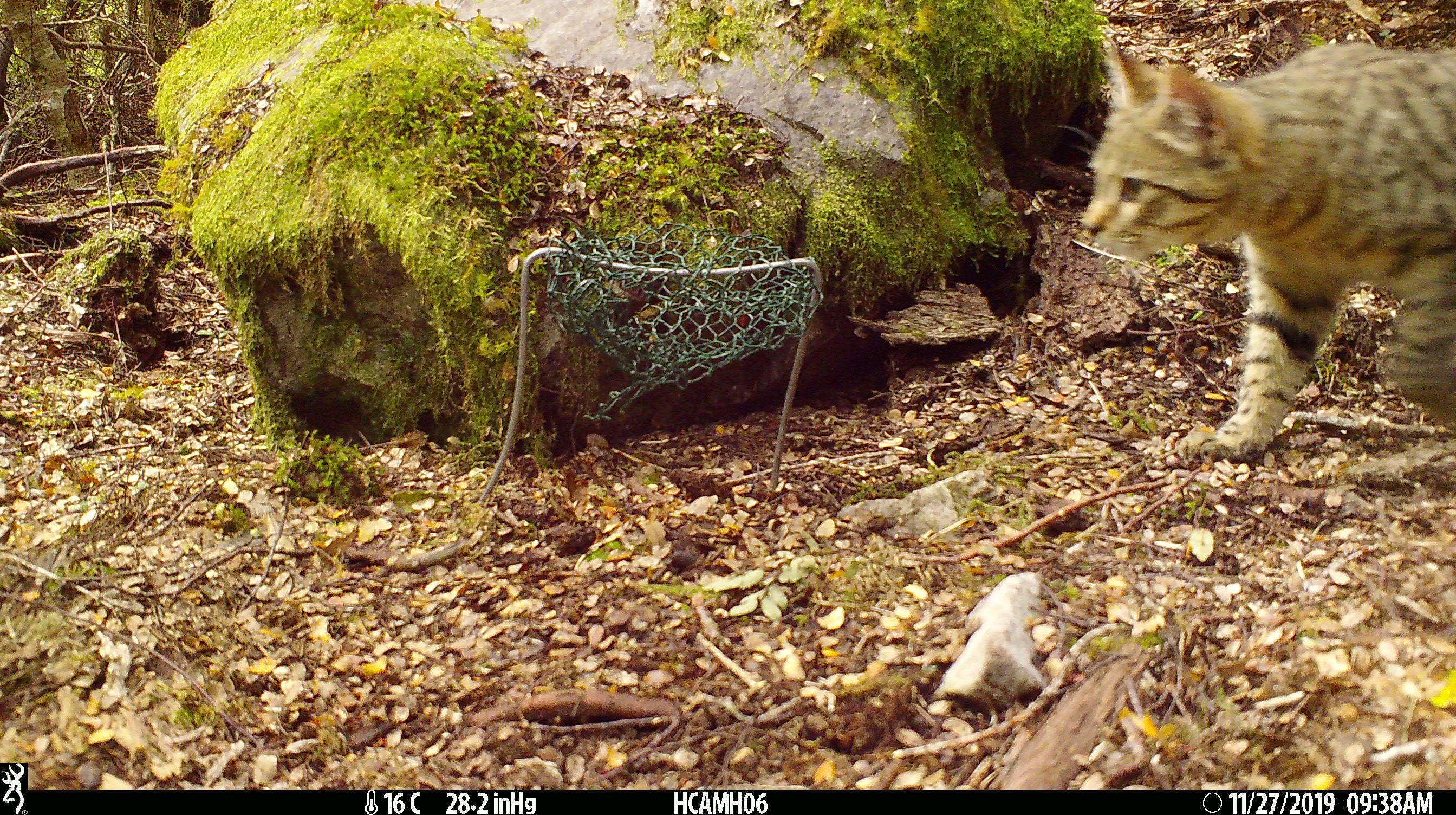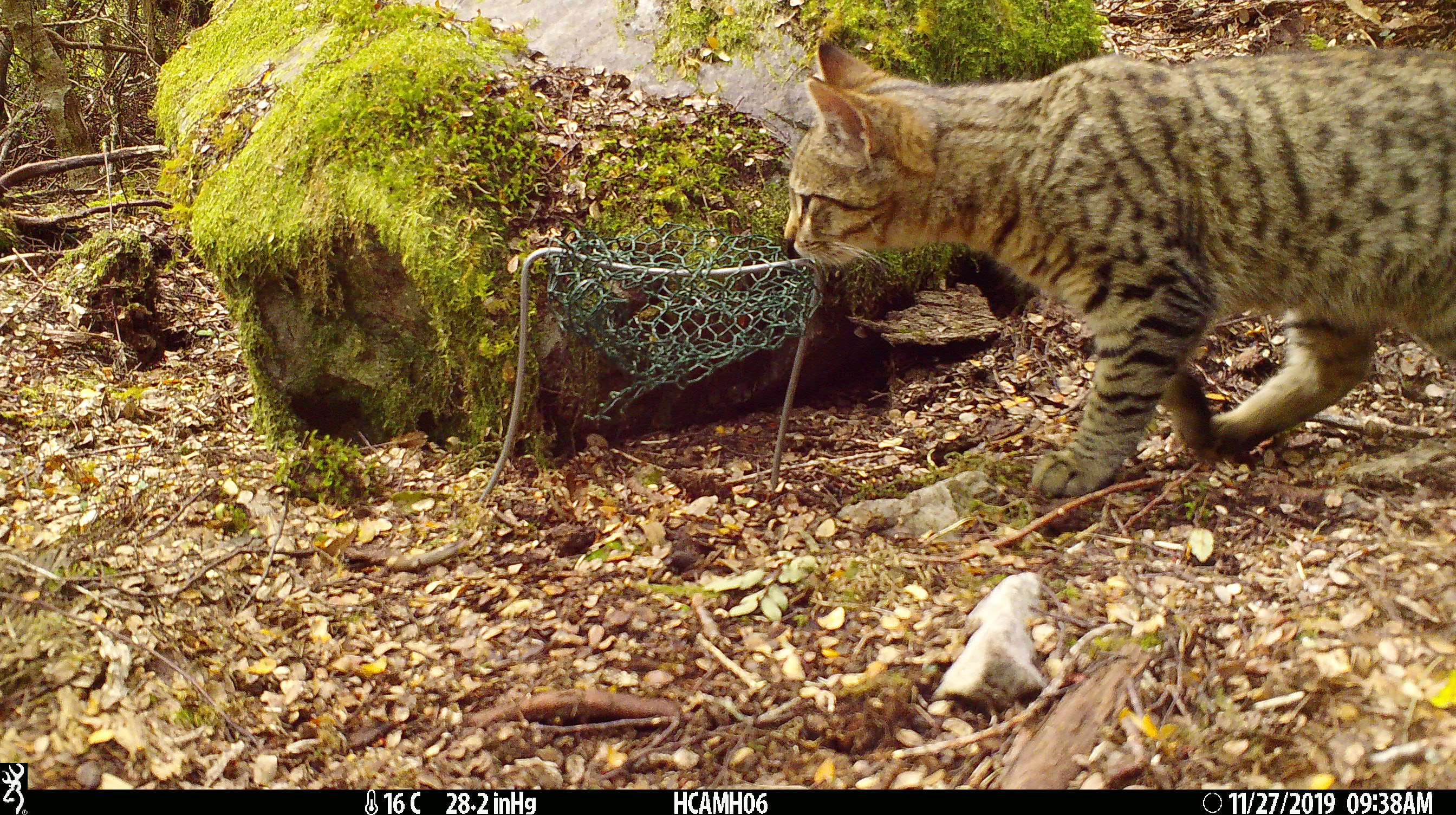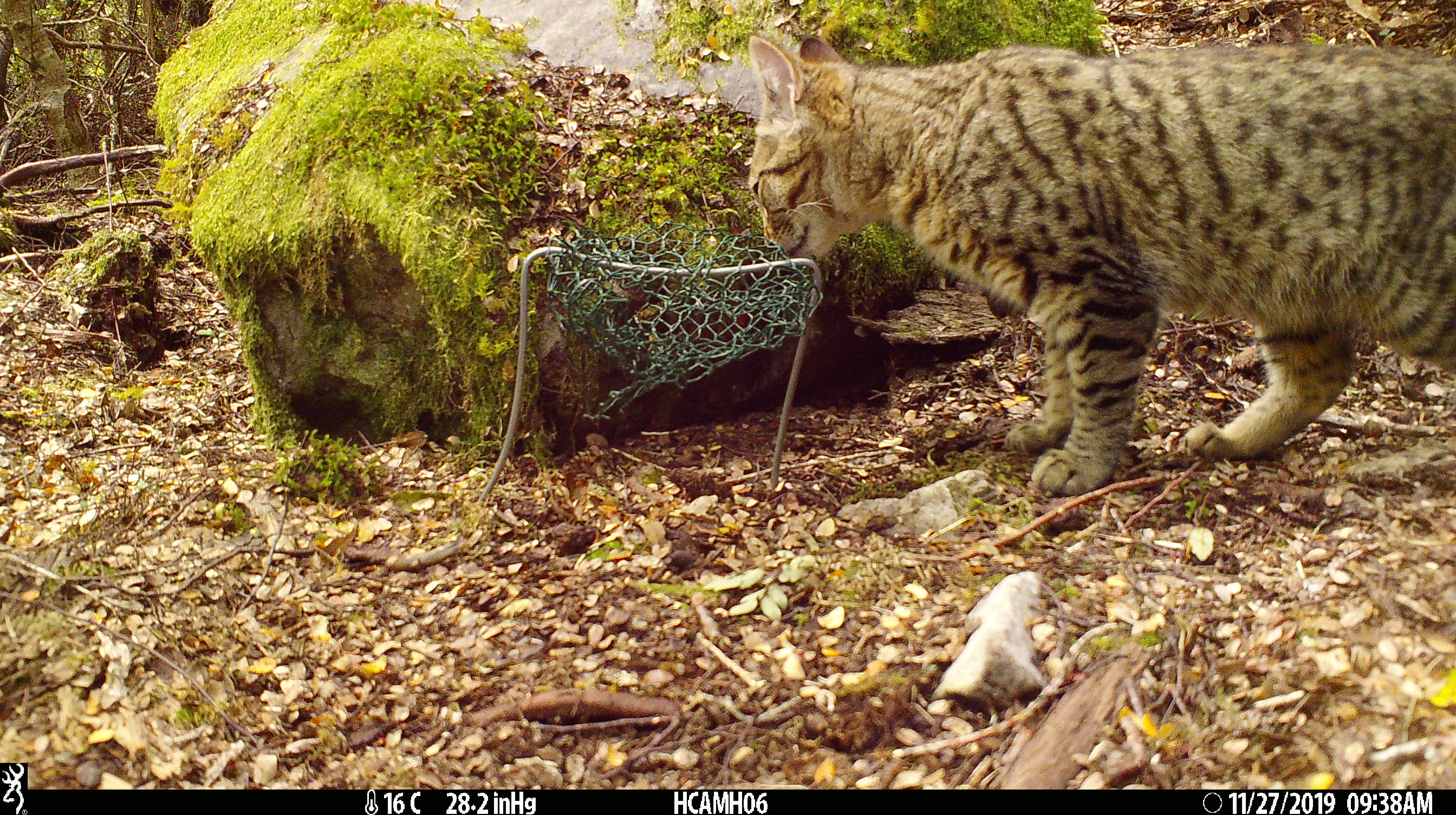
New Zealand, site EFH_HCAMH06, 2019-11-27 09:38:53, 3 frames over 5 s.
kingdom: Animalia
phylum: Chordata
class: Mammalia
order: Carnivora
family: Felidae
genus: Felis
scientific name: Felis catus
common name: domestic cat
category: cat